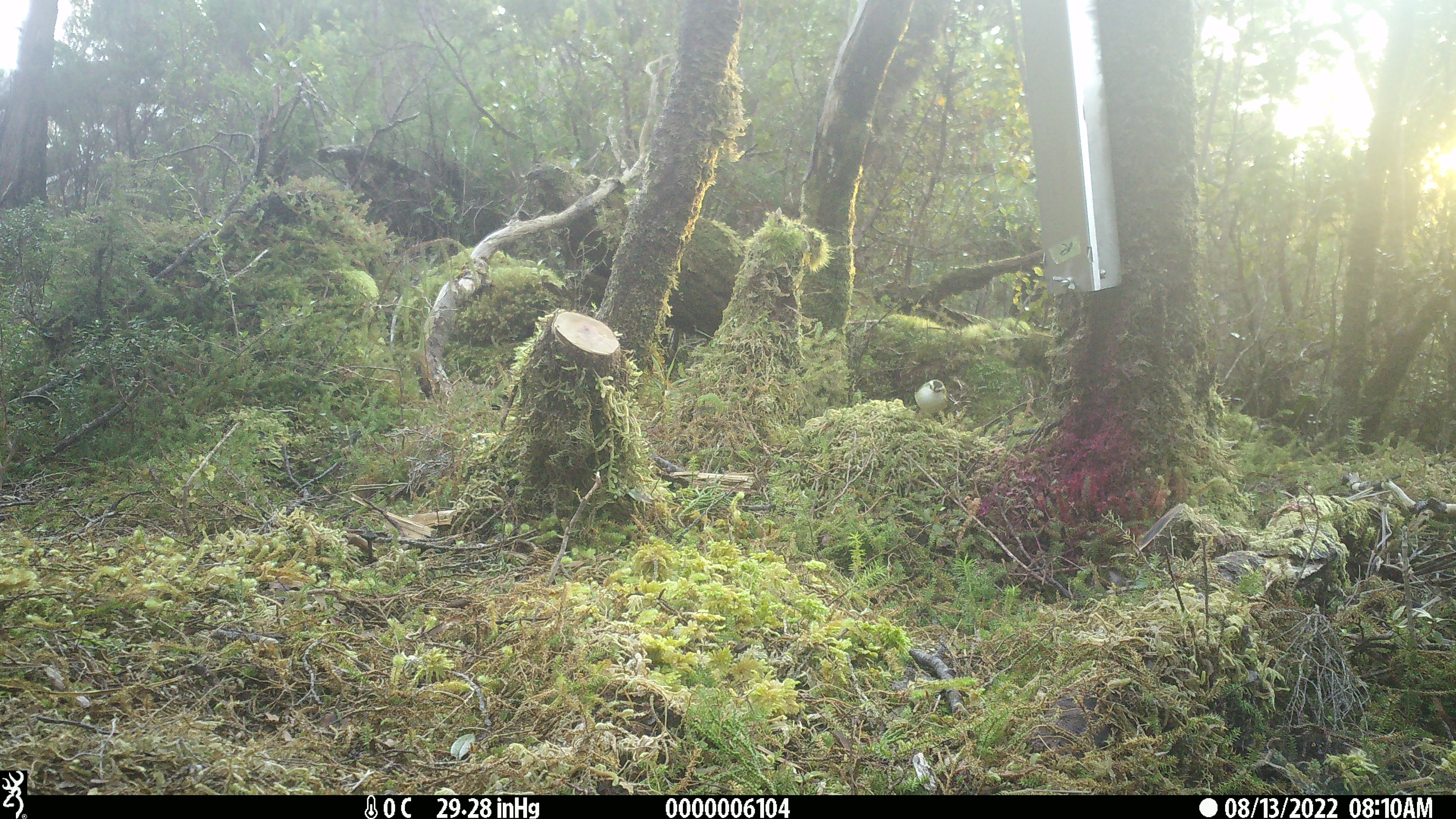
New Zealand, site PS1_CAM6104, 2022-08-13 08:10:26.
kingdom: Animalia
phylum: Chordata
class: Aves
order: Passeriformes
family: Acanthisittidae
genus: Acanthisitta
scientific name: Acanthisitta chloris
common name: rifleman